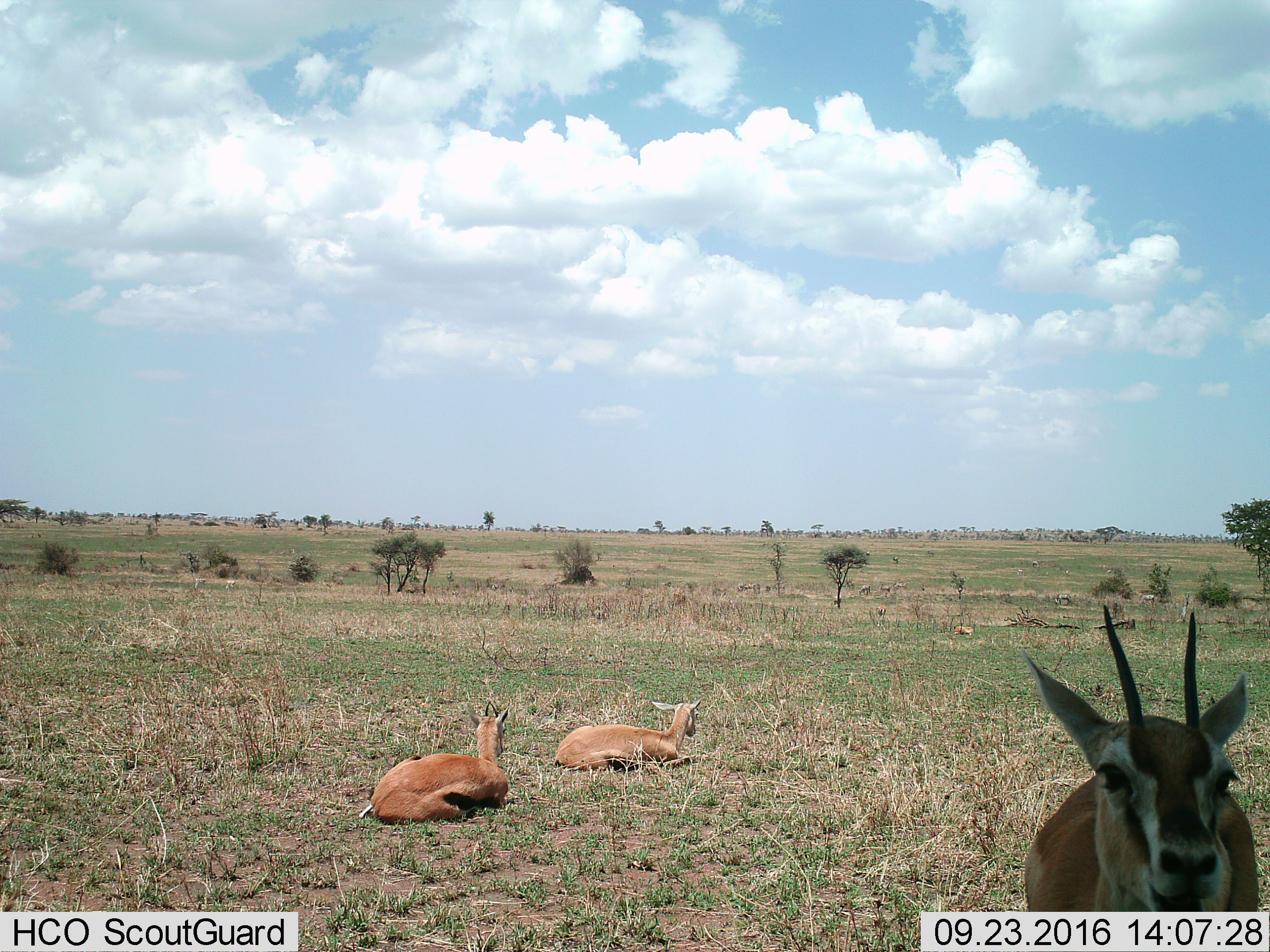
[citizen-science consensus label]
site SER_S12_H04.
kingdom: Animalia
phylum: Chordata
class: Mammalia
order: Artiodactyla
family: Bovidae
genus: Eudorcas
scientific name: Eudorcas thomsonii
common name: thomson's gazelle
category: gazellethomsons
Gazellethomsons (thomson's gazelle) (Eudorcas thomsonii), count 5. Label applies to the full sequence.